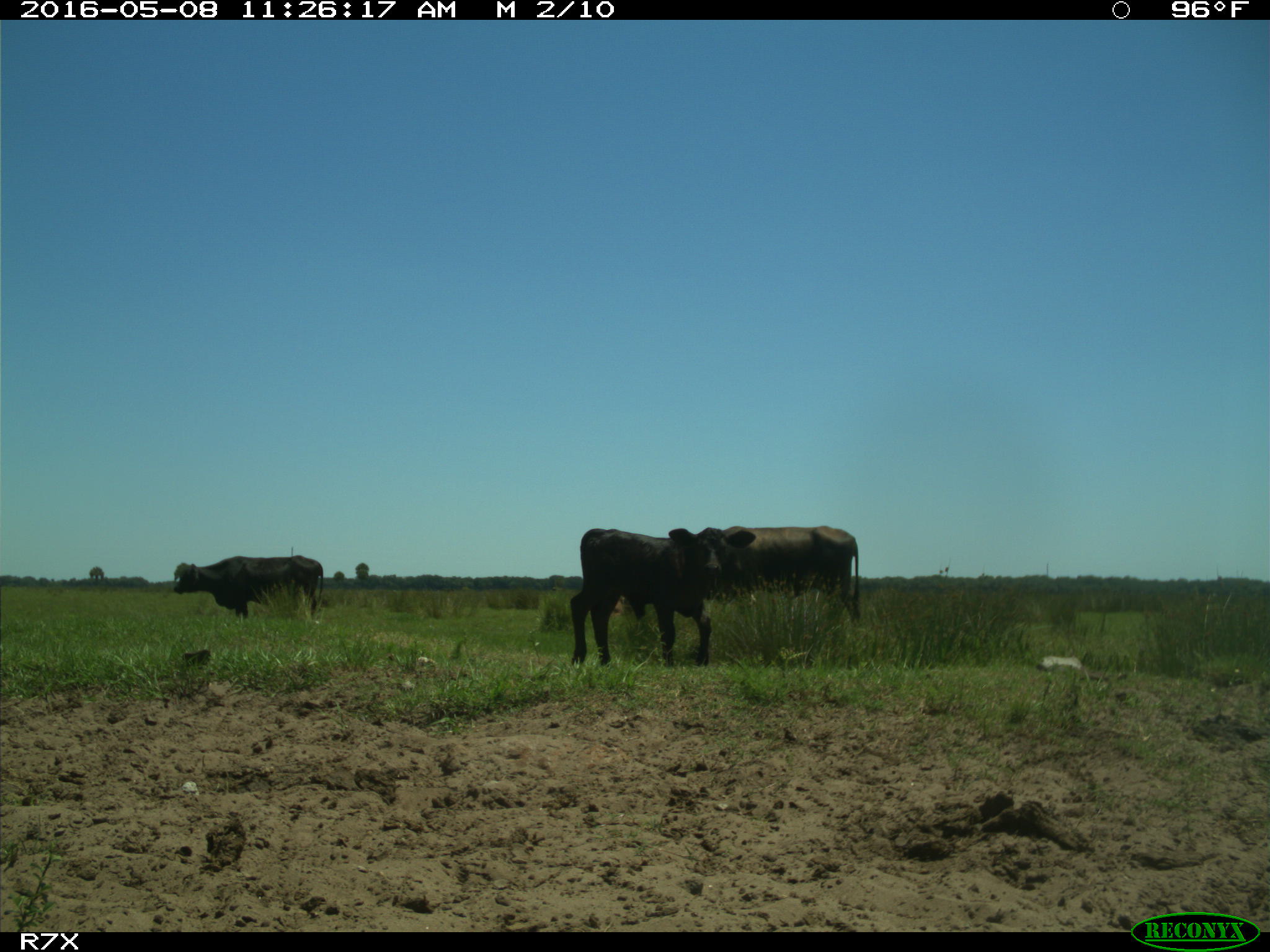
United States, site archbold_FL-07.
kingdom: Animalia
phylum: Chordata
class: Mammalia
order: Artiodactyla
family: Bovidae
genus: Bos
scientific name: Bos taurus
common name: domestic cow